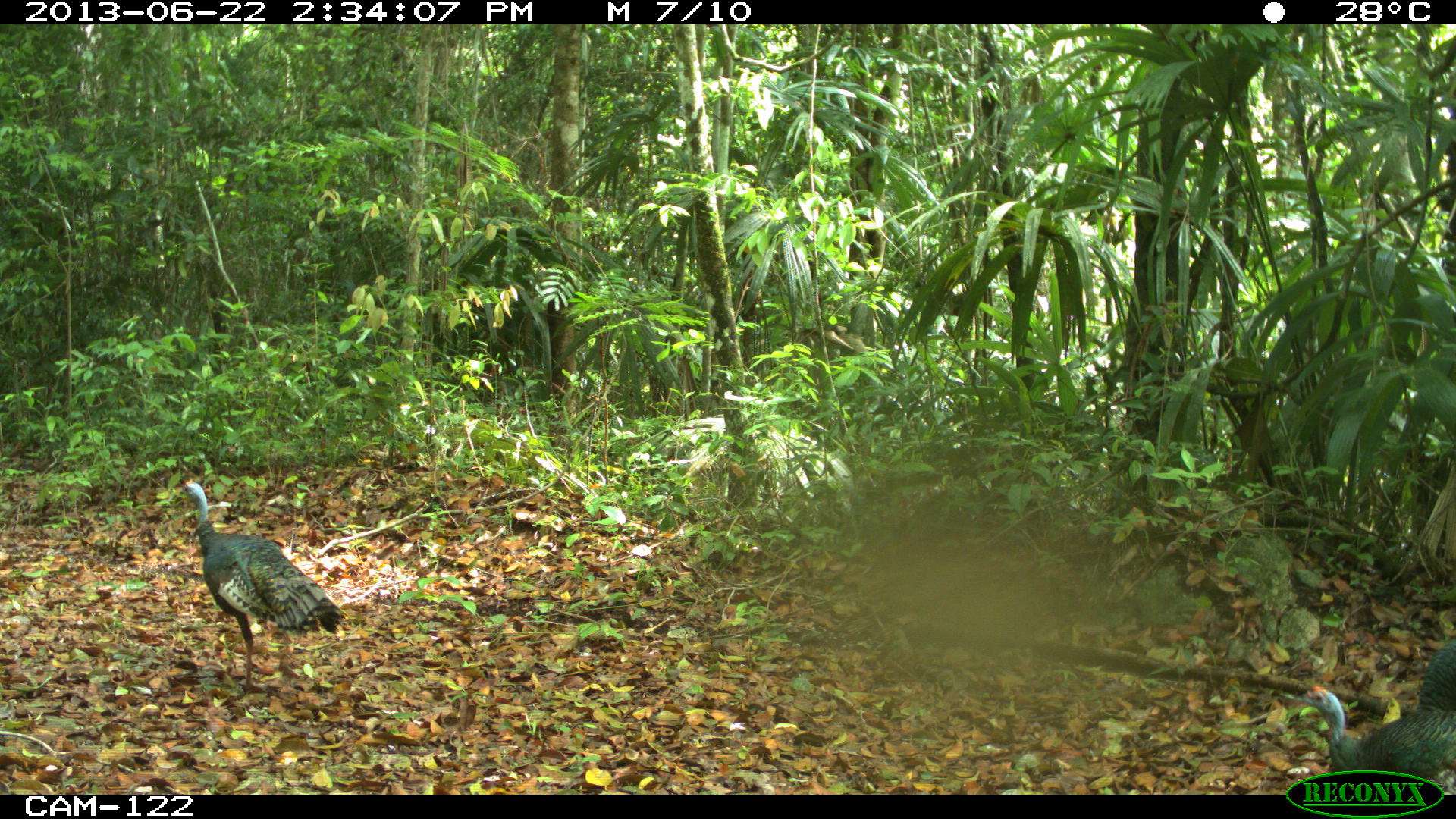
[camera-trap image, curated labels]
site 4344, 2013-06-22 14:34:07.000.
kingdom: Animalia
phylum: Chordata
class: Aves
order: Galliformes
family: Phasianidae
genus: Meleagris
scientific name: Meleagris ocellata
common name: ocellated turkey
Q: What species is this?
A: Meleagris ocellata (ocellated turkey).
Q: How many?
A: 3.